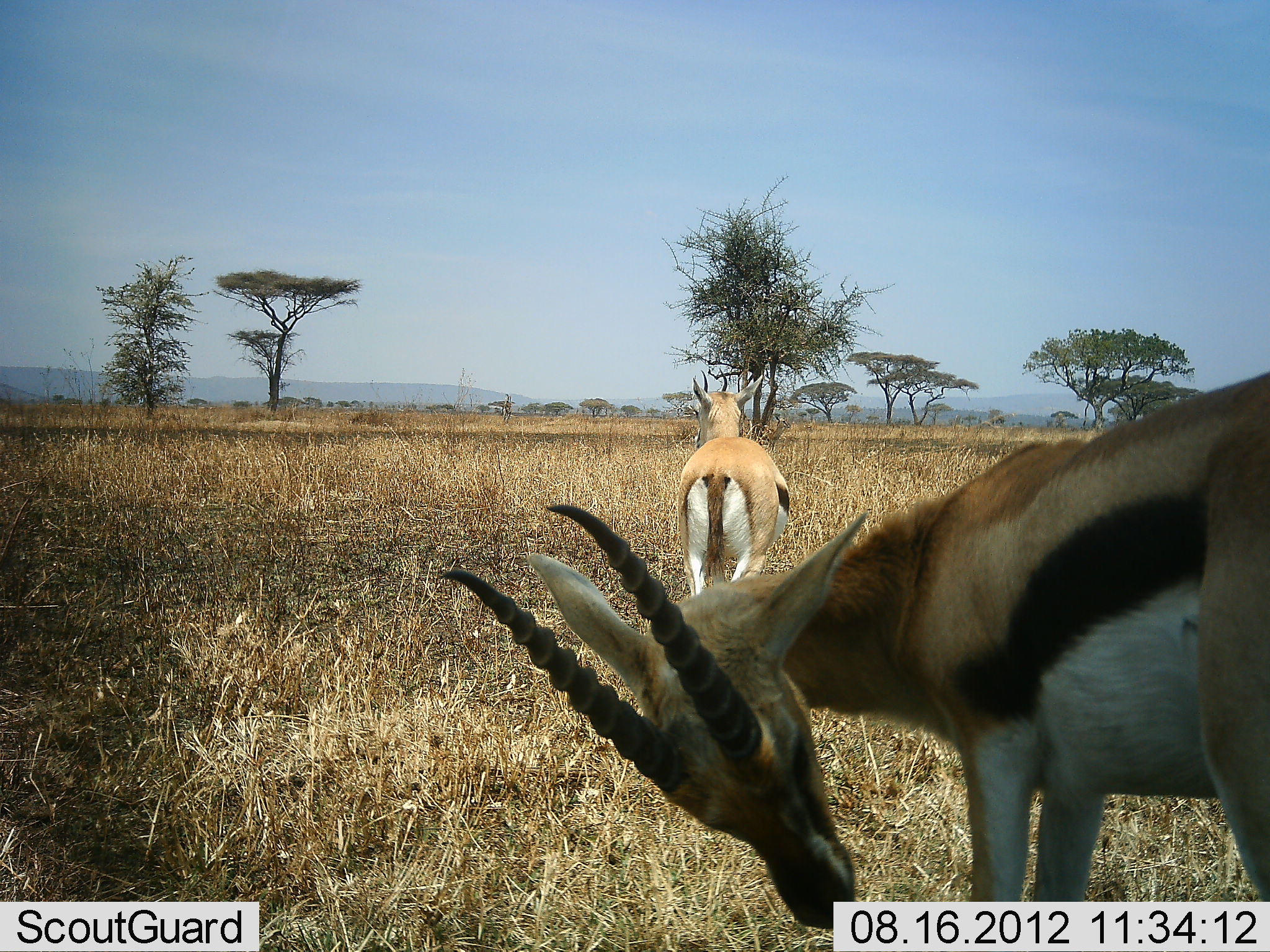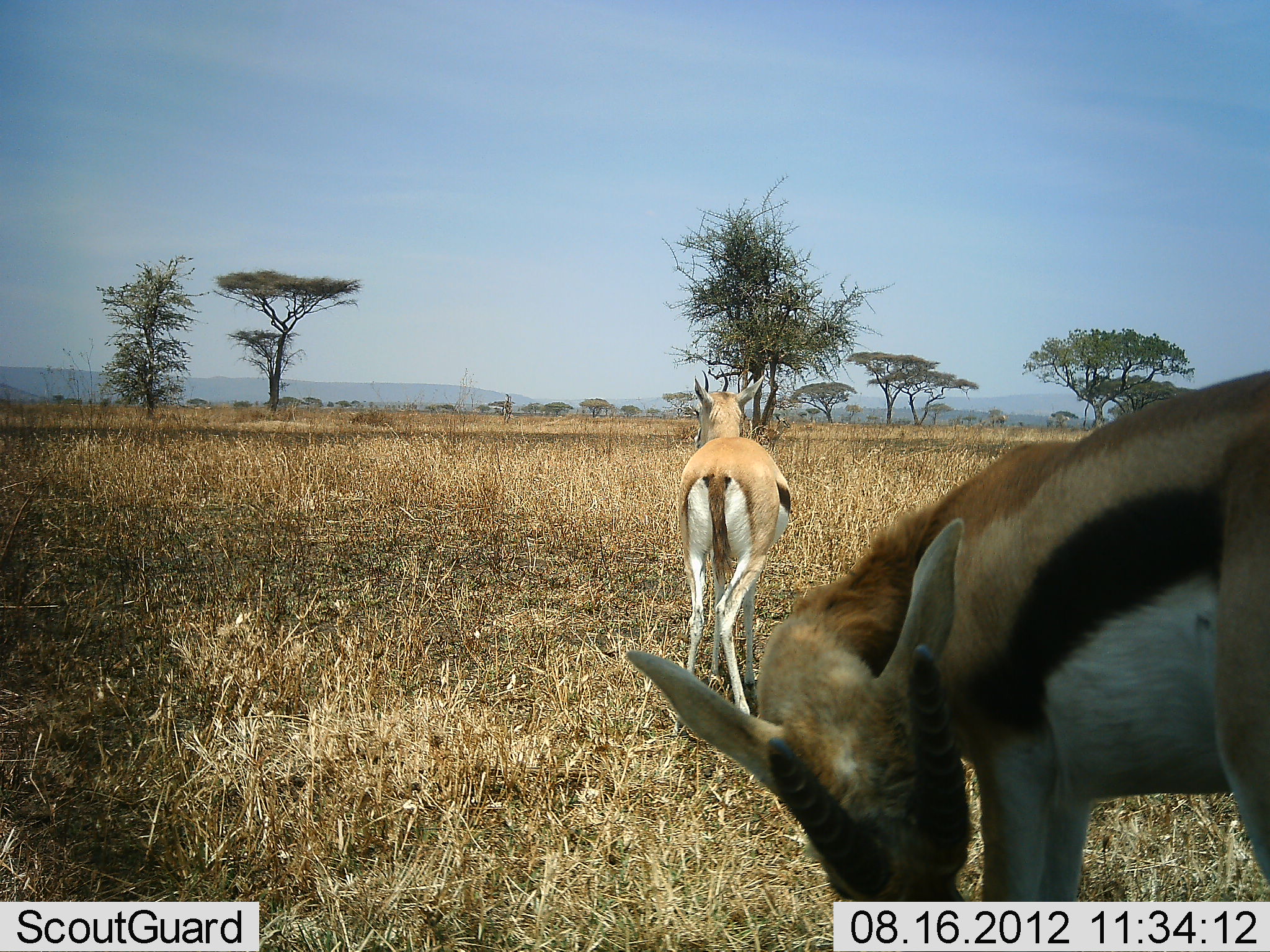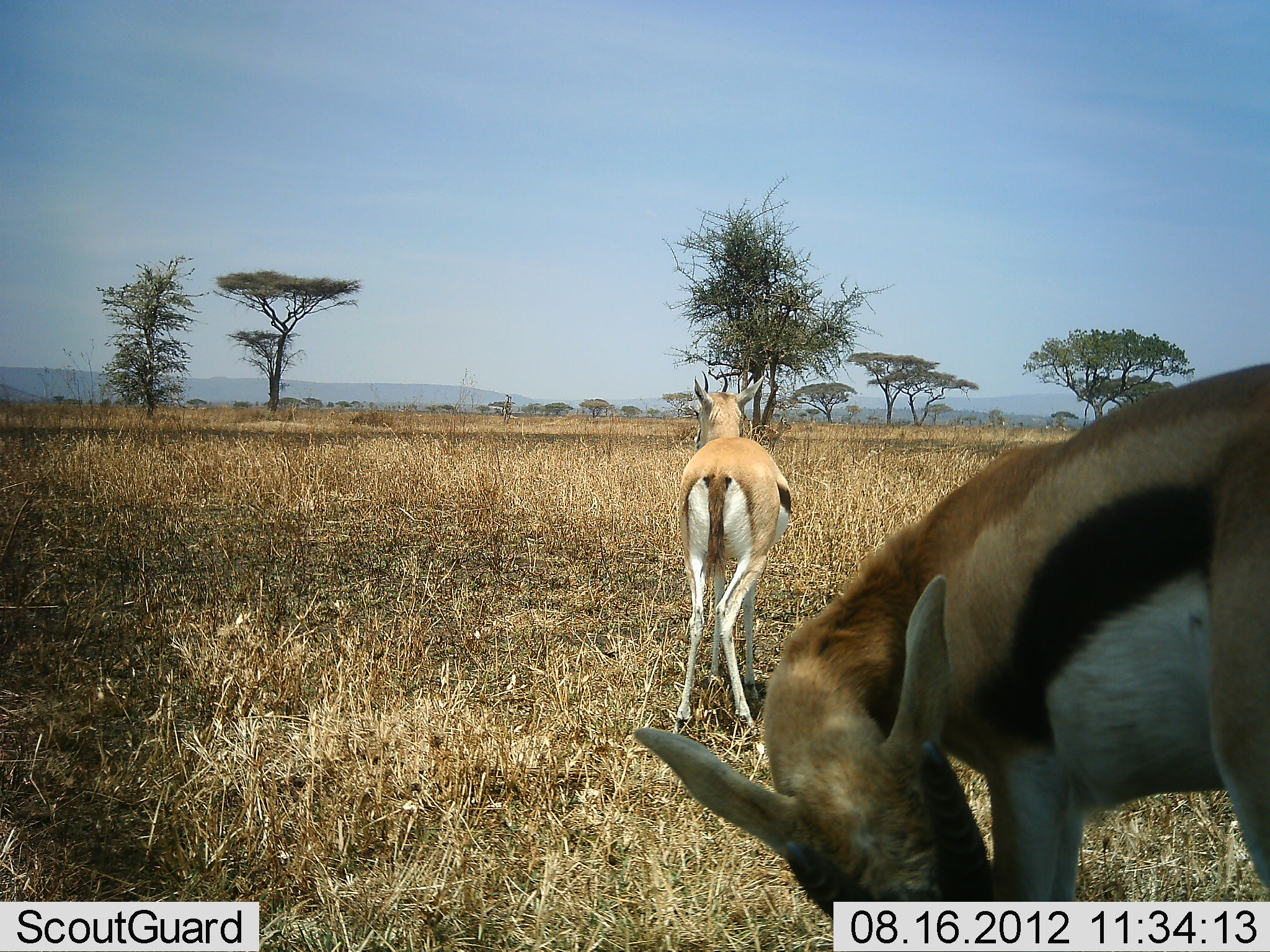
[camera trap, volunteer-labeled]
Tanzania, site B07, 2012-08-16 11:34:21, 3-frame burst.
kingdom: Animalia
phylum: Chordata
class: Mammalia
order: Artiodactyla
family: Bovidae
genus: Eudorcas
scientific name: Eudorcas thomsonii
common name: thomson's gazelle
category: gazellethomsons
Gazellethomsons (thomson's gazelle) (Eudorcas thomsonii), count 2. Behavior (volunteer vote fractions): standing 100%, resting 0%, moving 0%, interacting 0%. Young present (vote fraction): 0%. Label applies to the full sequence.